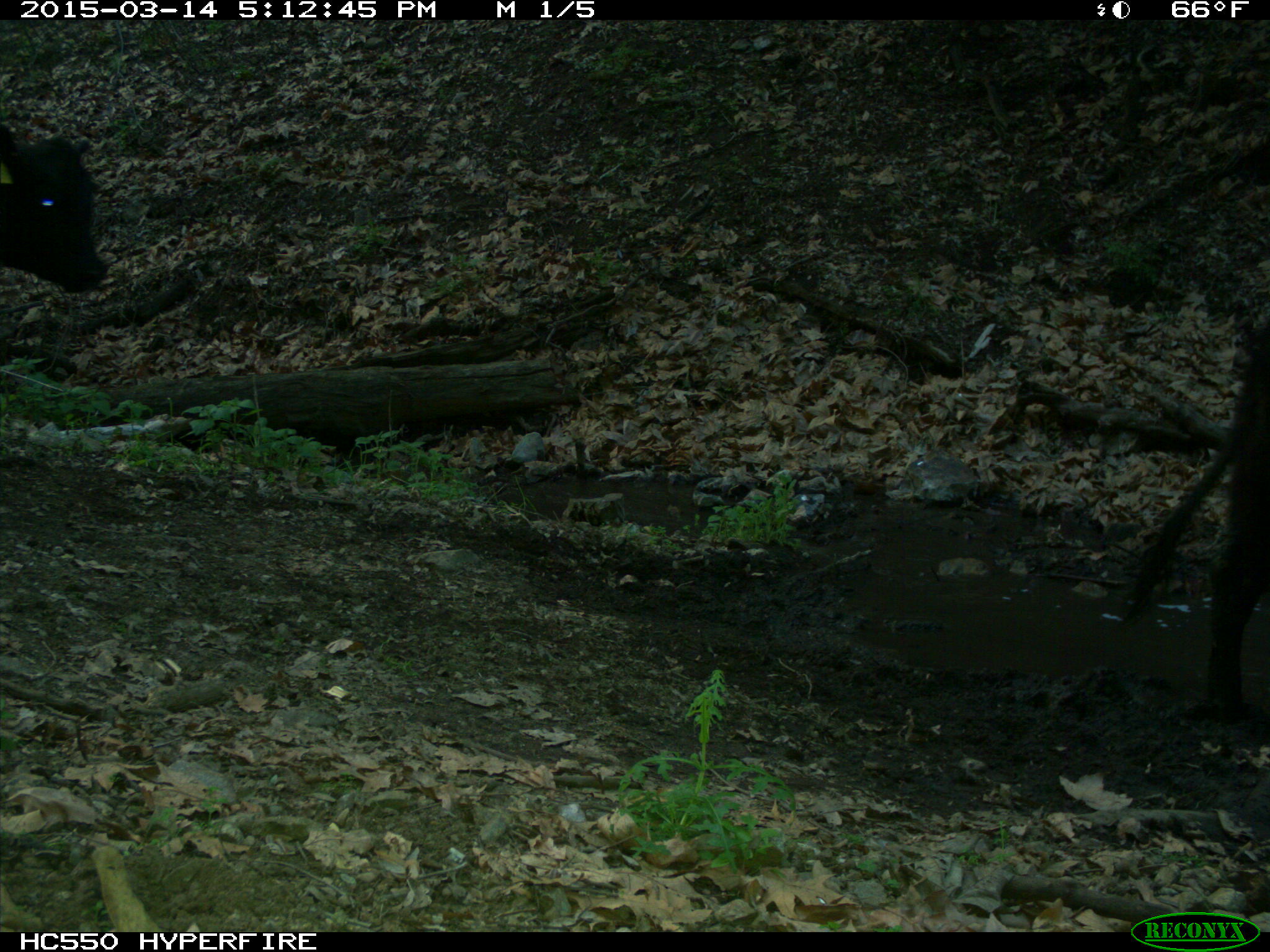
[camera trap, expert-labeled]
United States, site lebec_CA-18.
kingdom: Animalia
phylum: Chordata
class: Mammalia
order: Artiodactyla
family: Bovidae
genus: Bos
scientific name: Bos taurus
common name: domestic cow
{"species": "Bos taurus (domestic cow)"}